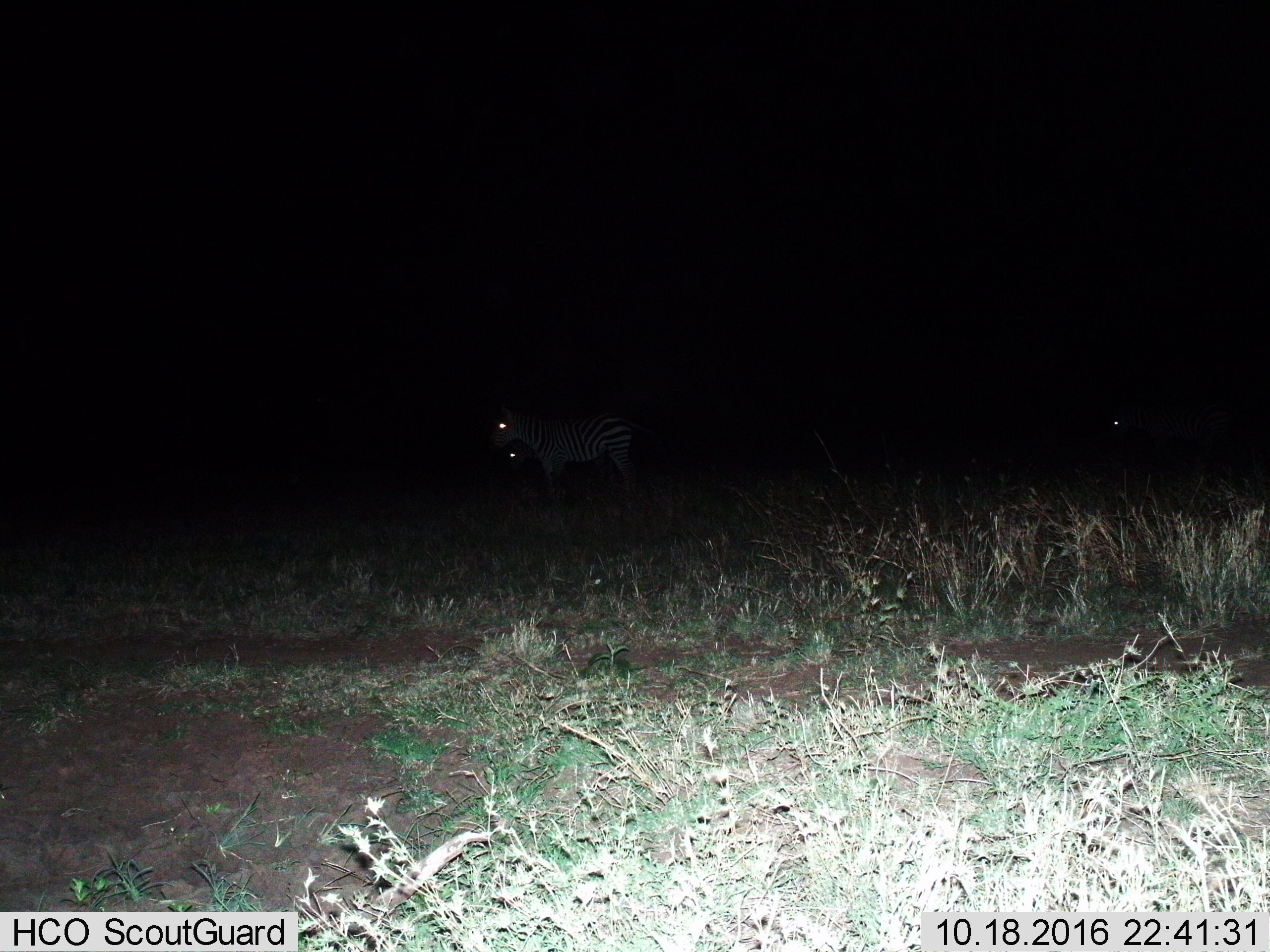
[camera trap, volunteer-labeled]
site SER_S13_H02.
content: unidentified animal